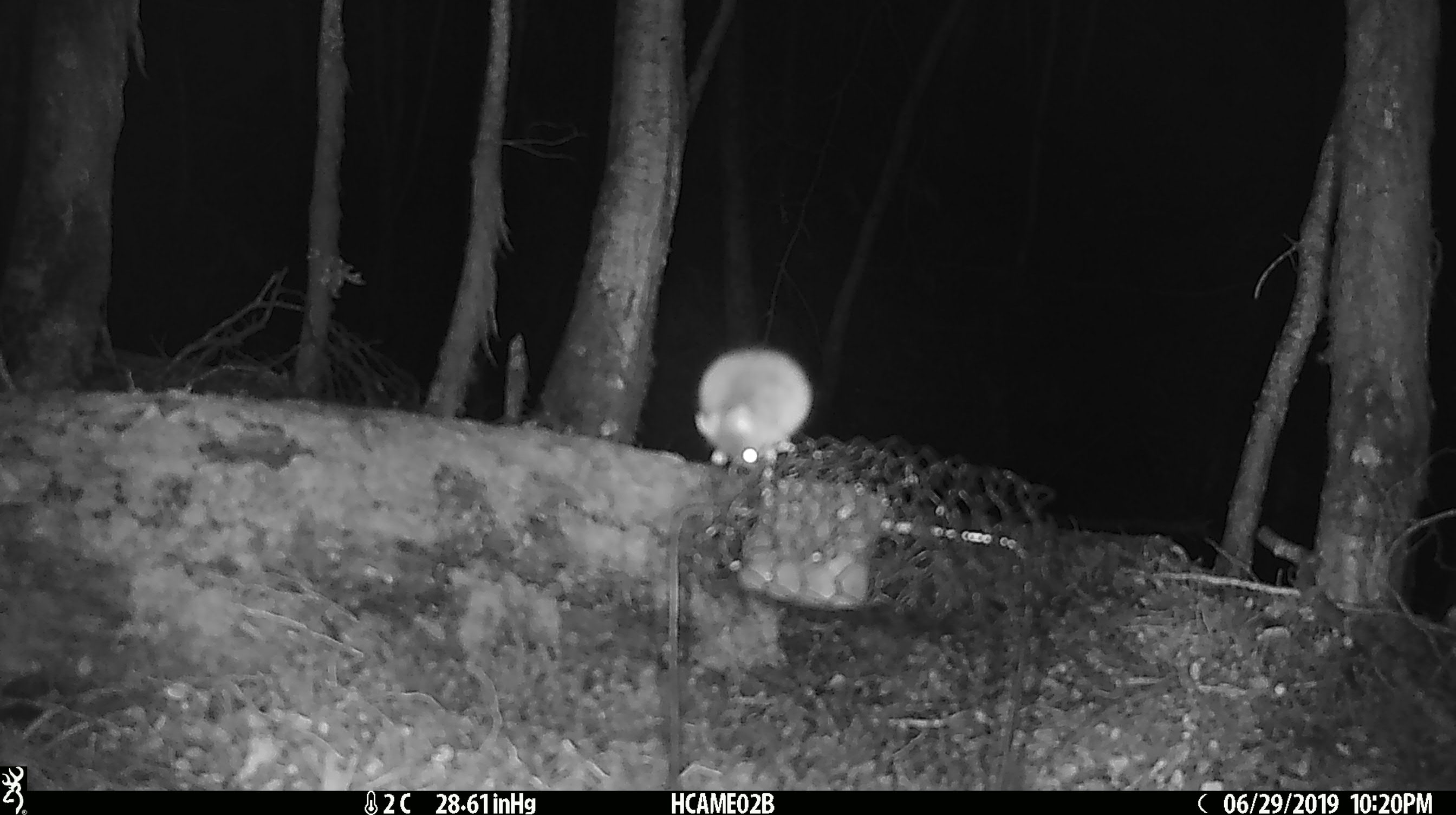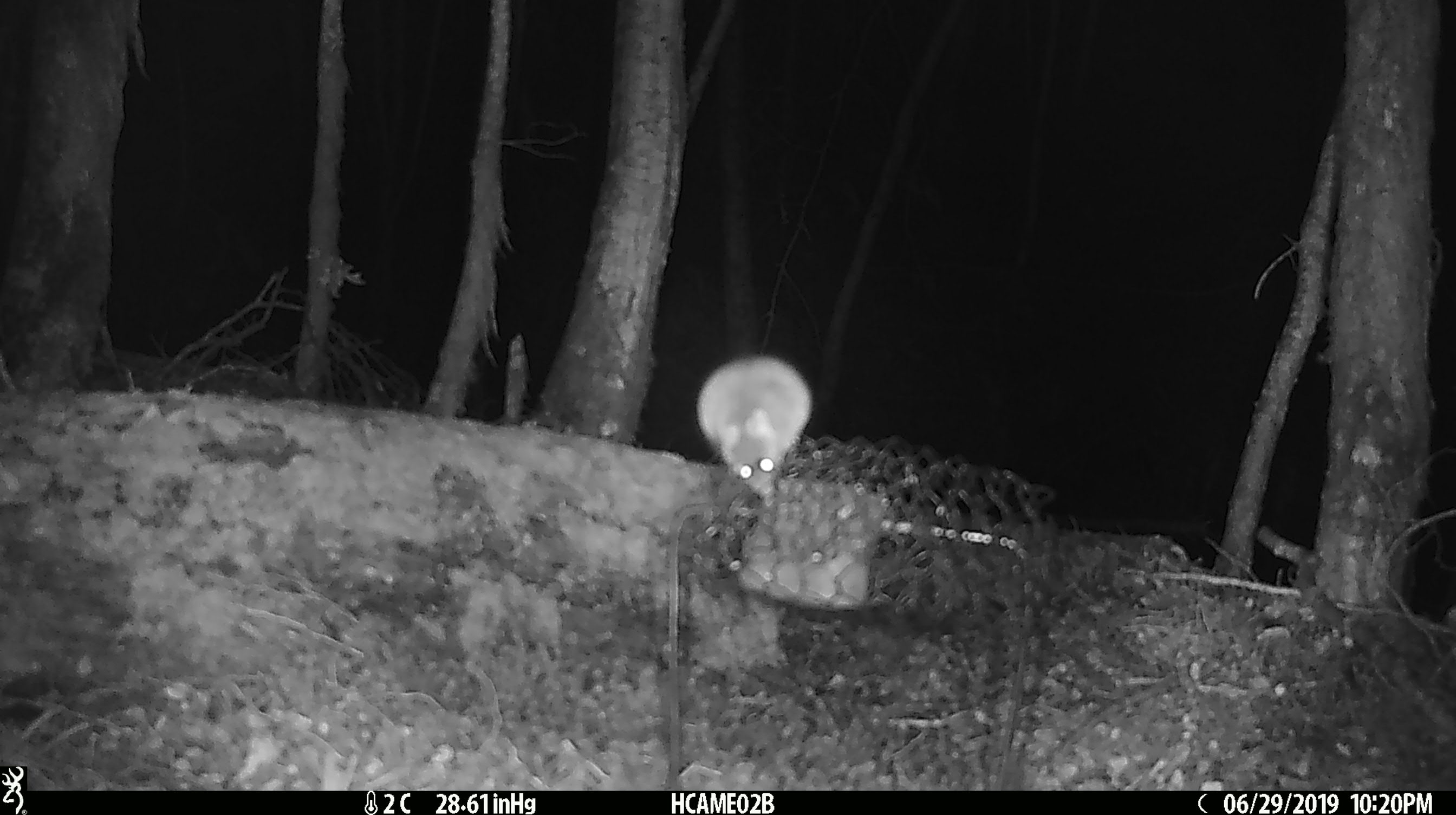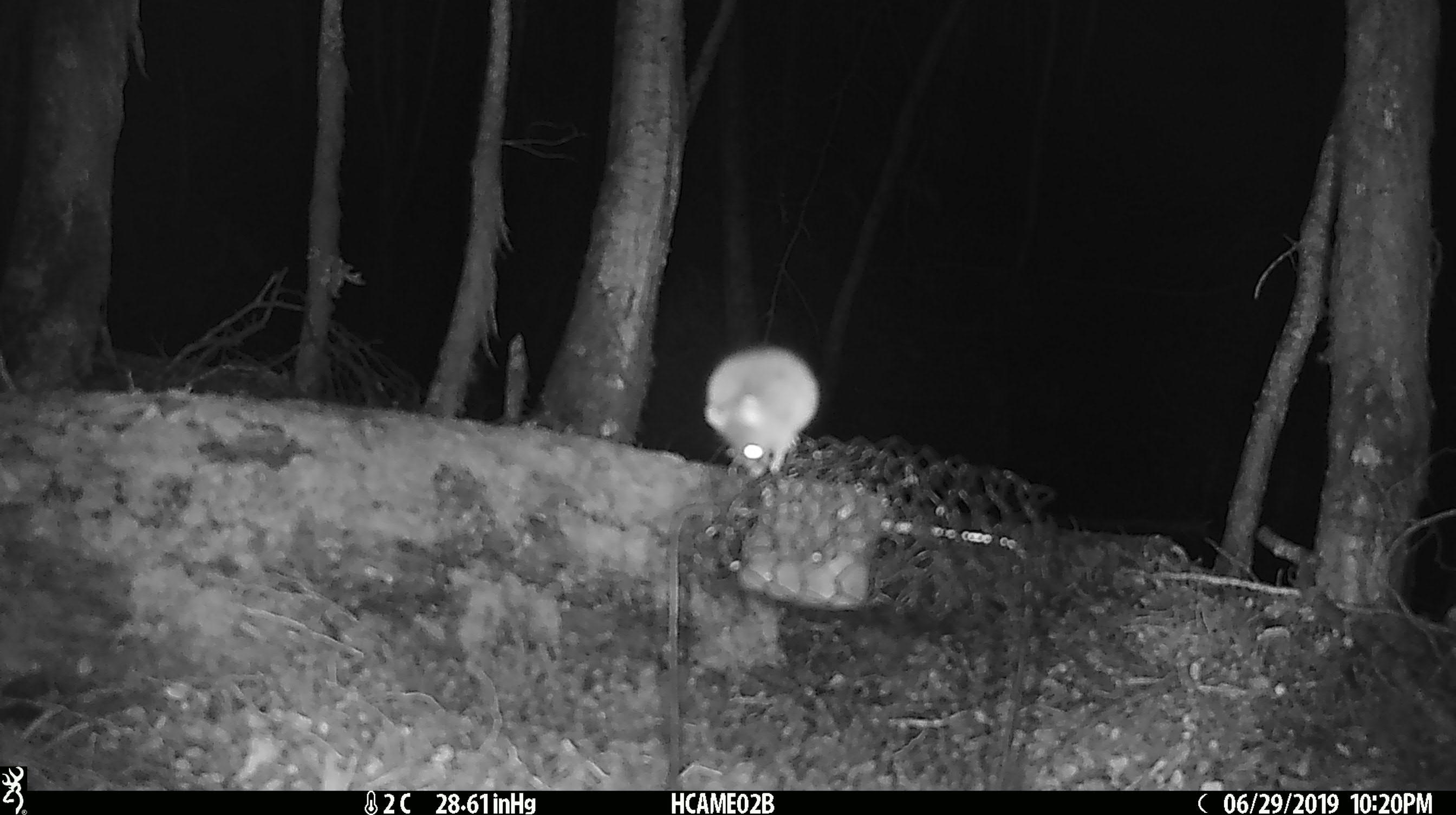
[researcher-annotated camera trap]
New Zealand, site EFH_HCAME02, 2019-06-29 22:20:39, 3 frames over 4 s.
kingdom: Animalia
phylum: Chordata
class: Mammalia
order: Rodentia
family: Muridae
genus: Mus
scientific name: Mus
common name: mouse